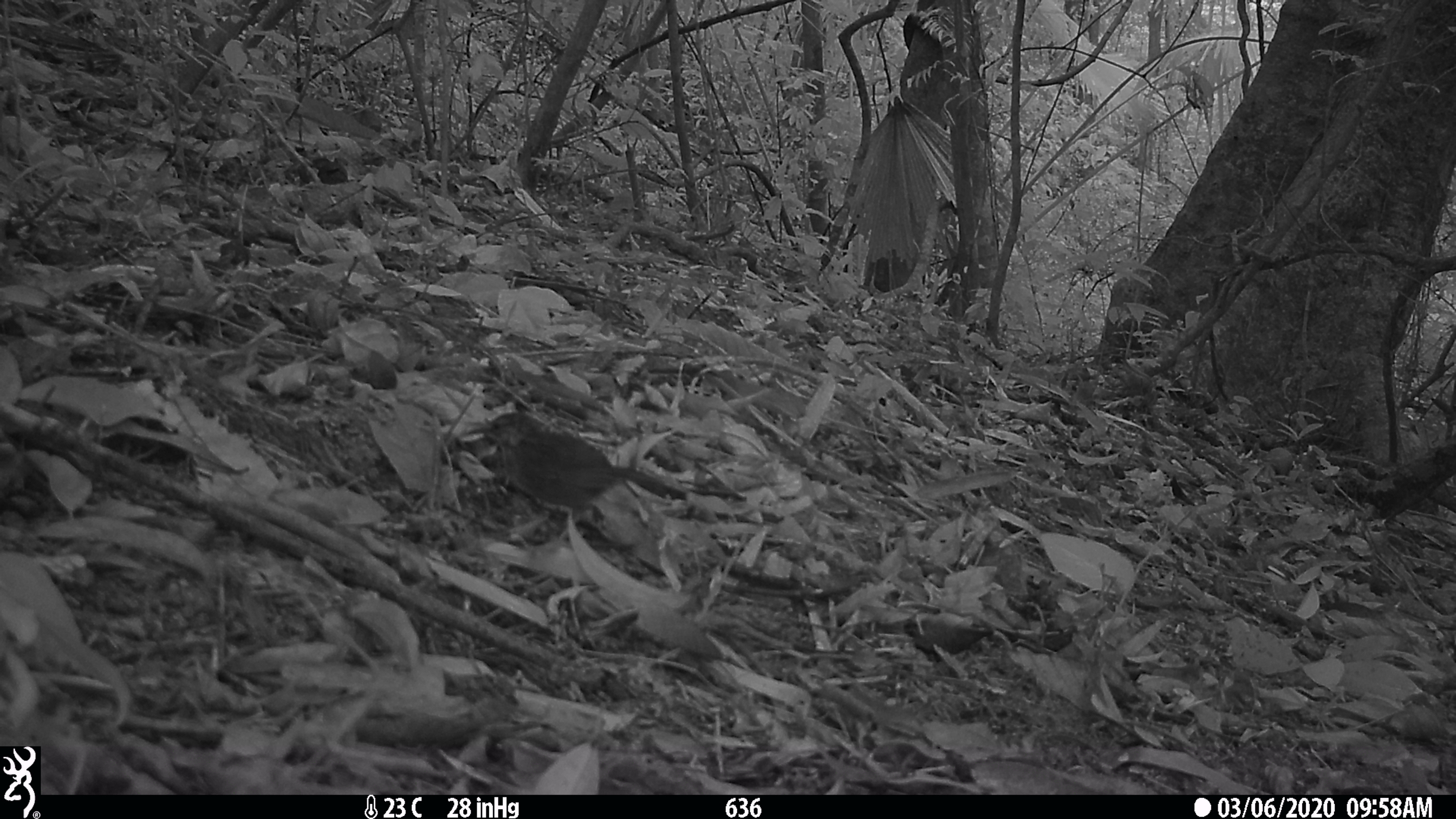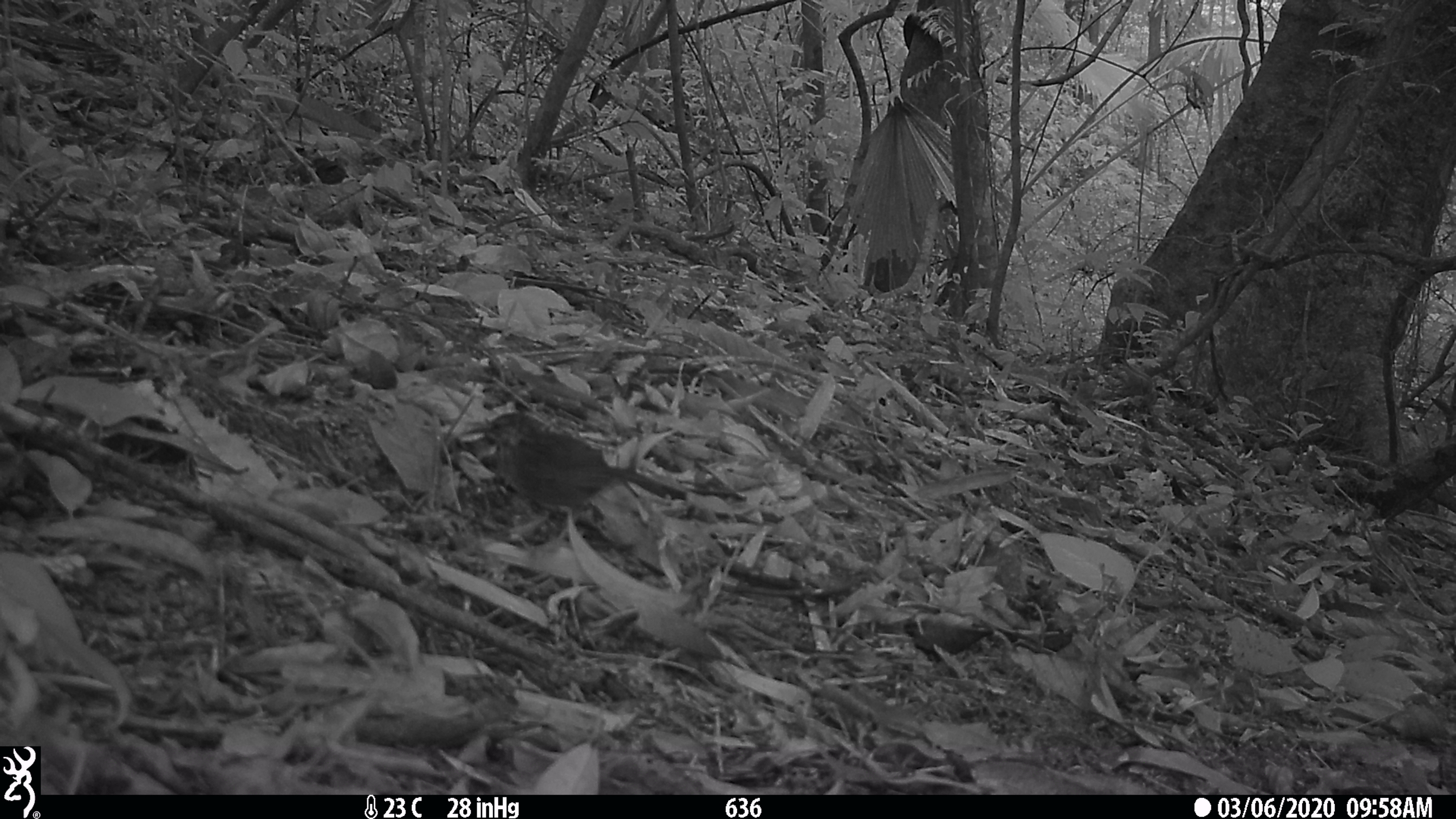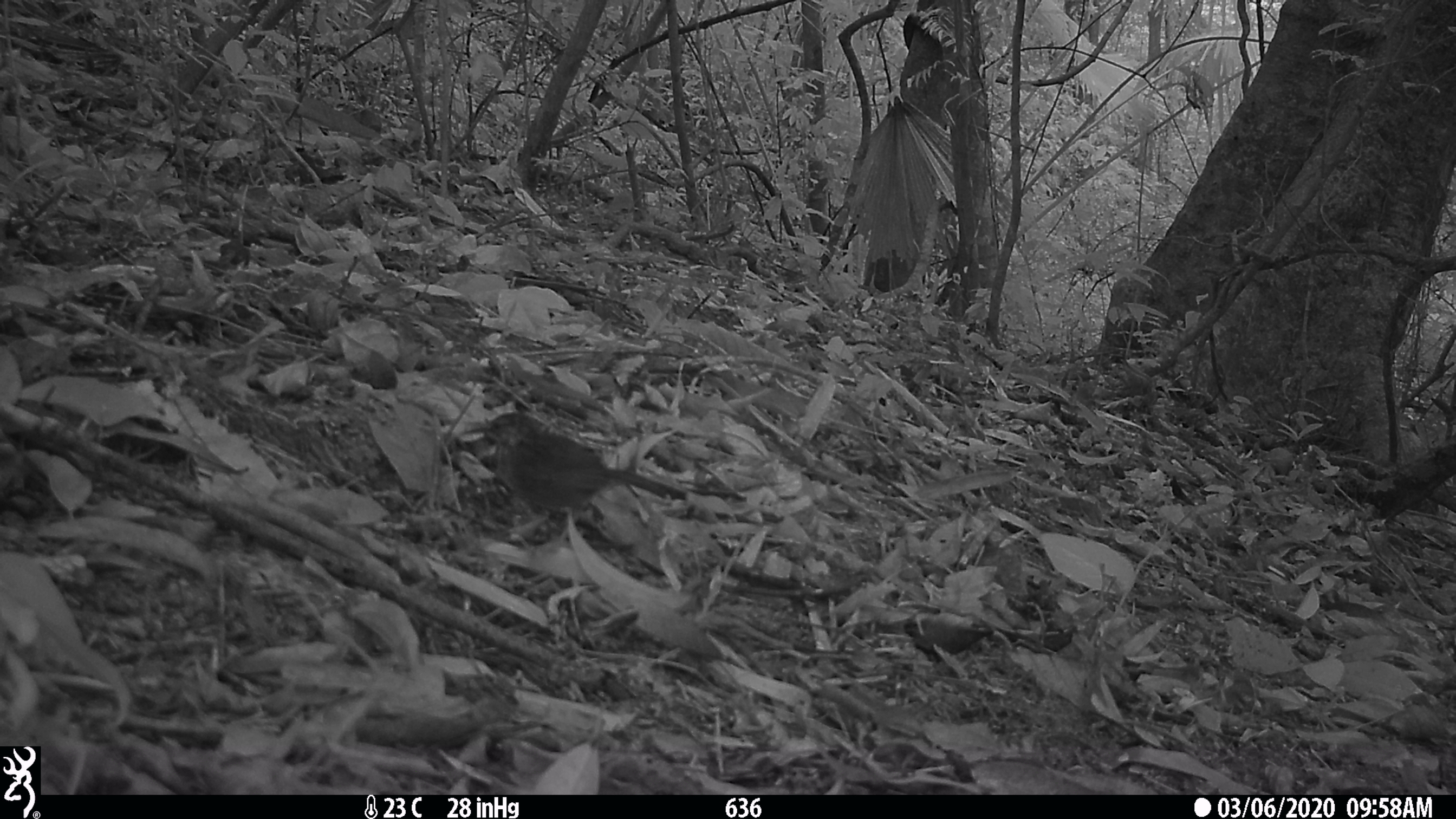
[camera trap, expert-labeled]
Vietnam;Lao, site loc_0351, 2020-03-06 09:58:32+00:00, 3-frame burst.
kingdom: Animalia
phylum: Chordata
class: Aves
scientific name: Aves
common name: bird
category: unidentified bird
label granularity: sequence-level